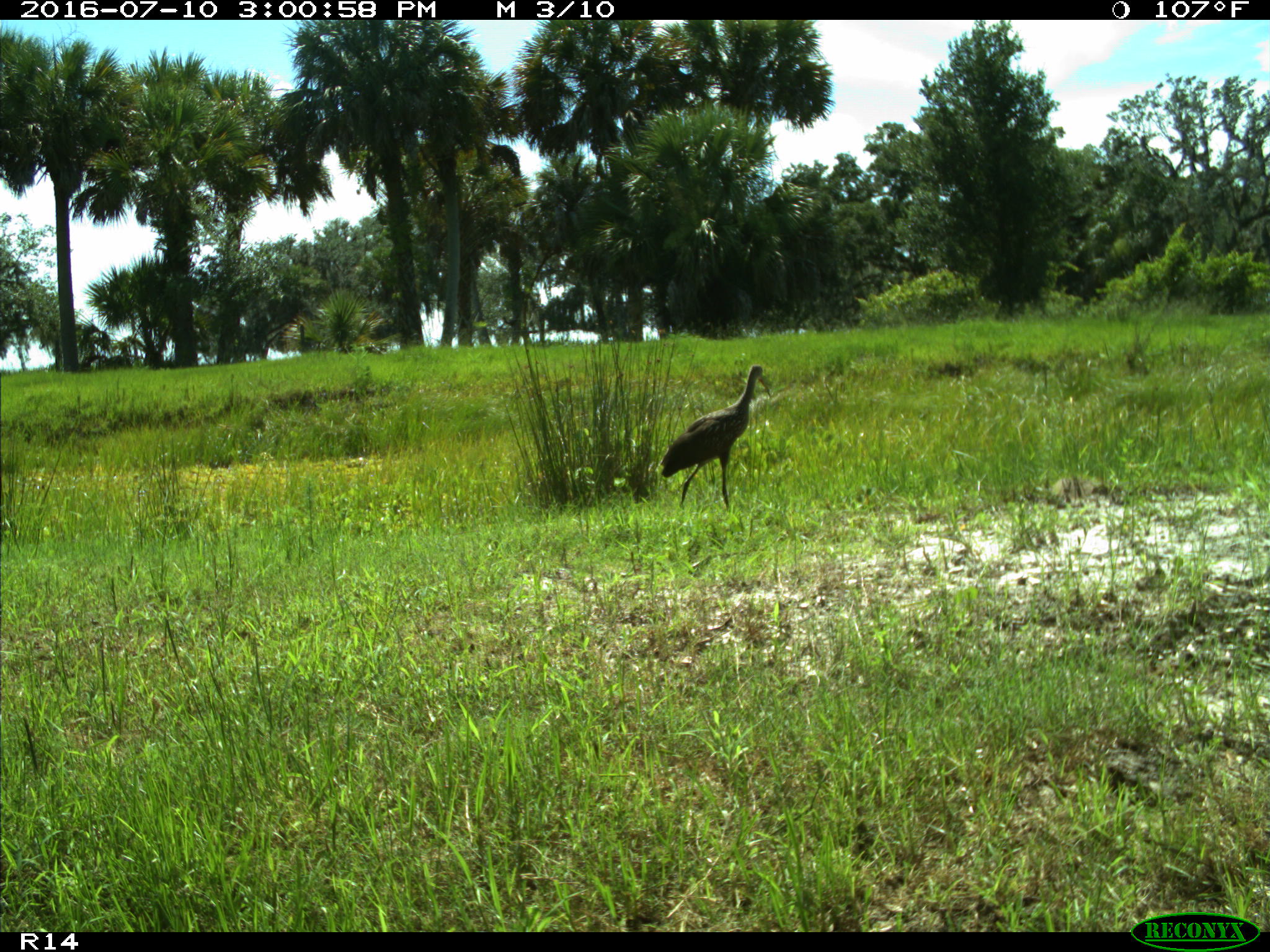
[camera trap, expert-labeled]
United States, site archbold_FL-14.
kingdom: Animalia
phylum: Chordata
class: Aves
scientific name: Aves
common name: birds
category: unidentified bird